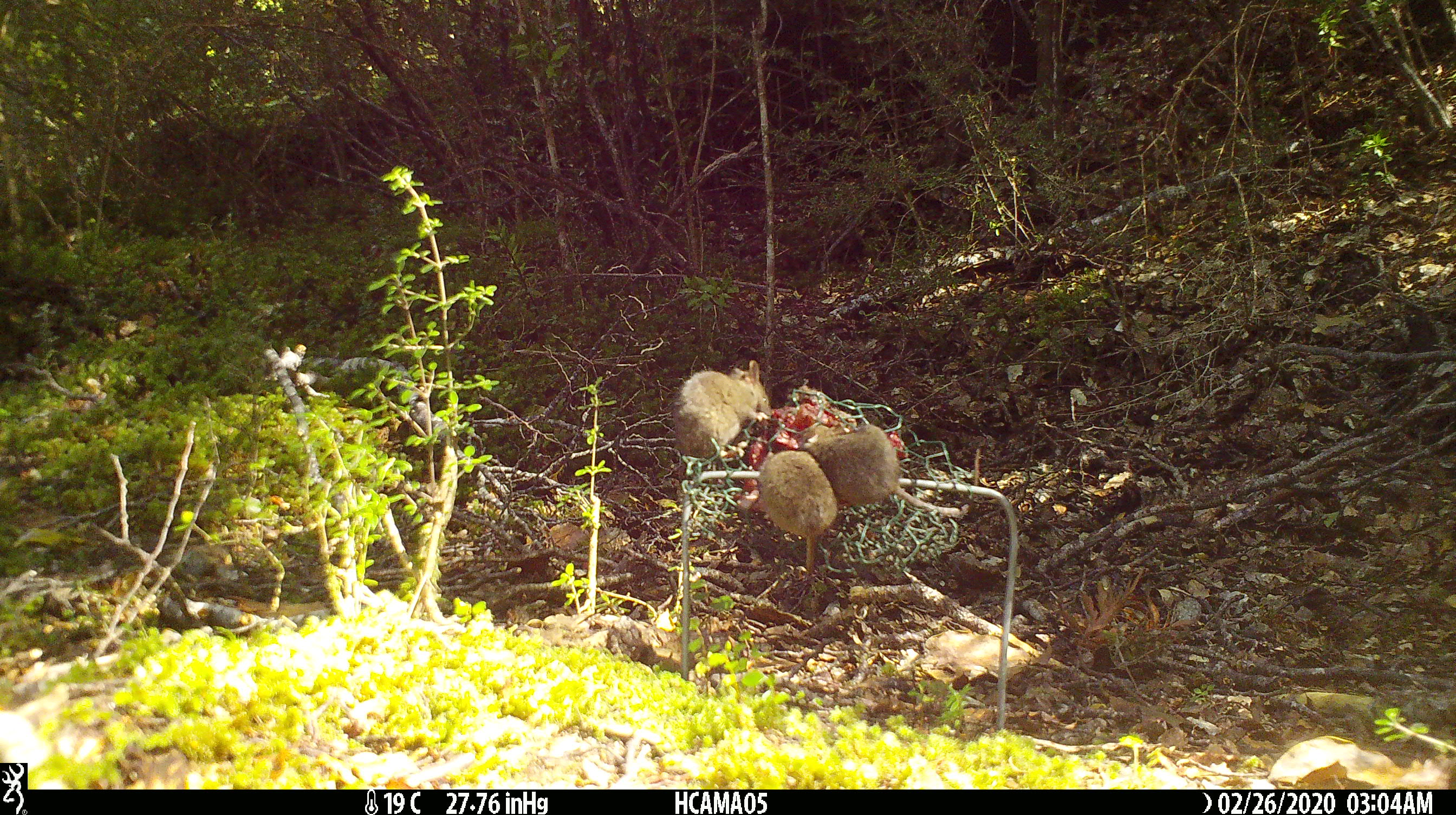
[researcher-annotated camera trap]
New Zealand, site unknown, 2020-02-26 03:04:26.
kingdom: Animalia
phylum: Chordata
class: Mammalia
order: Rodentia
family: Muridae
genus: Mus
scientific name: Mus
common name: mouse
Mouse (Mus).